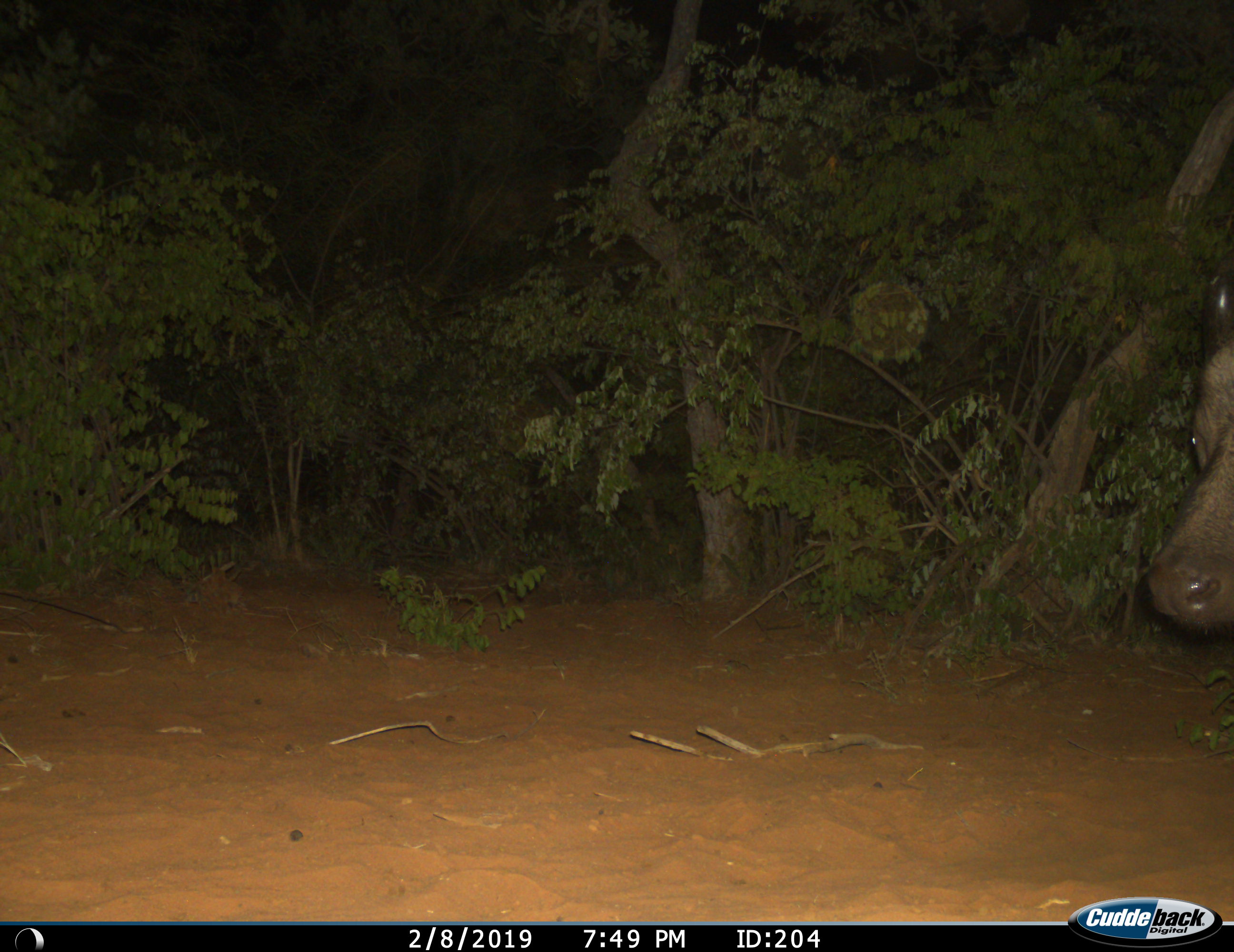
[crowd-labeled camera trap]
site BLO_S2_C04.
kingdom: Animalia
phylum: Chordata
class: Mammalia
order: Artiodactyla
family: Bovidae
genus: Syncerus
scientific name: Syncerus caffer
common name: african buffalo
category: buffalo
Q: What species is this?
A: Buffalo (african buffalo) (Syncerus caffer).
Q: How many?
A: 1.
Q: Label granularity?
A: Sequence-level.